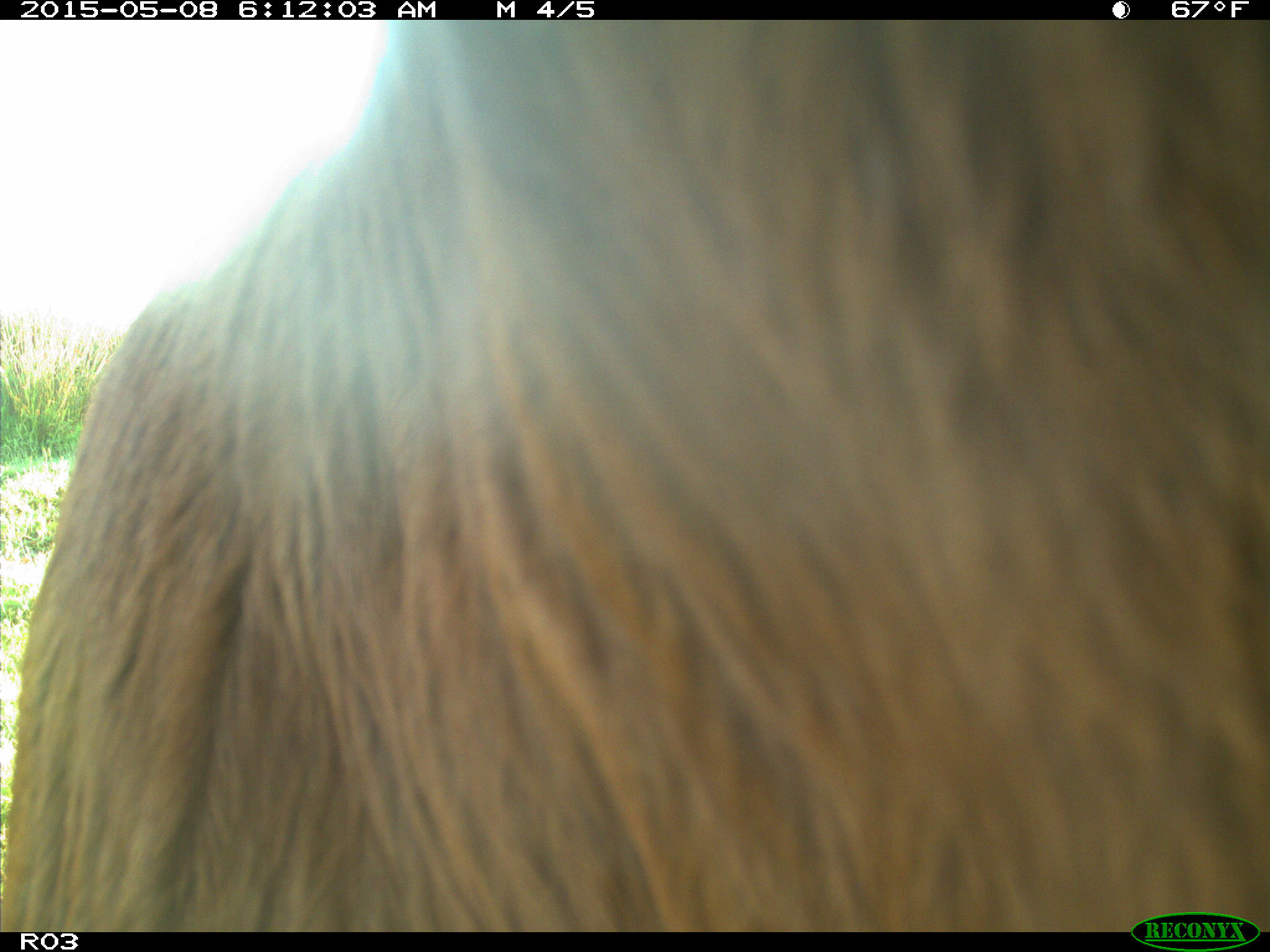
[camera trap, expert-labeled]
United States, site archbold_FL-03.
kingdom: Animalia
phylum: Chordata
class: Mammalia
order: Artiodactyla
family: Bovidae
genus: Bos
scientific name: Bos taurus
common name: domestic cow